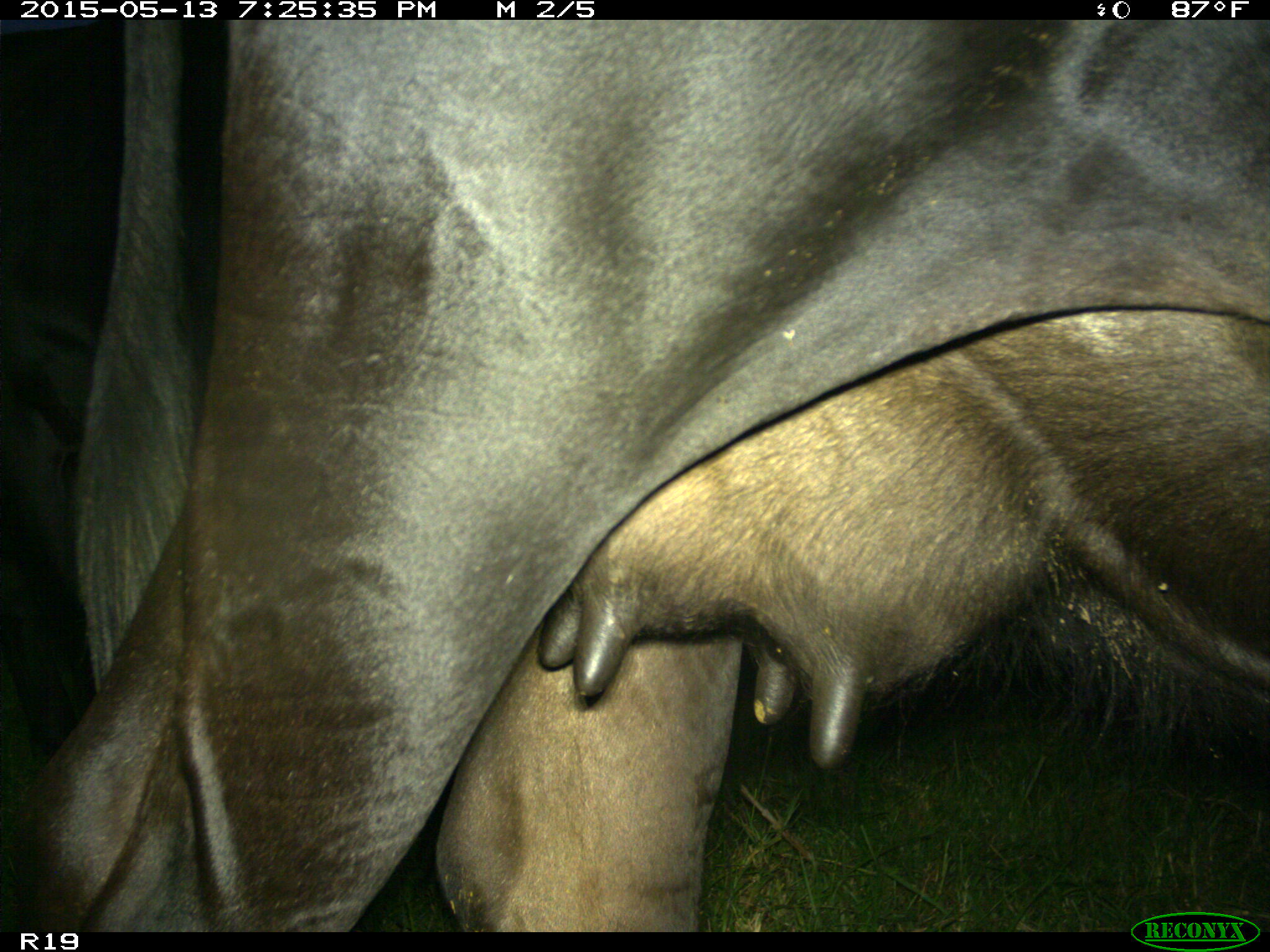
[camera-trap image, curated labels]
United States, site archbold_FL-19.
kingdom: Animalia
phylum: Chordata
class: Mammalia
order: Artiodactyla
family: Bovidae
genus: Bos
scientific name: Bos taurus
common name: domestic cow